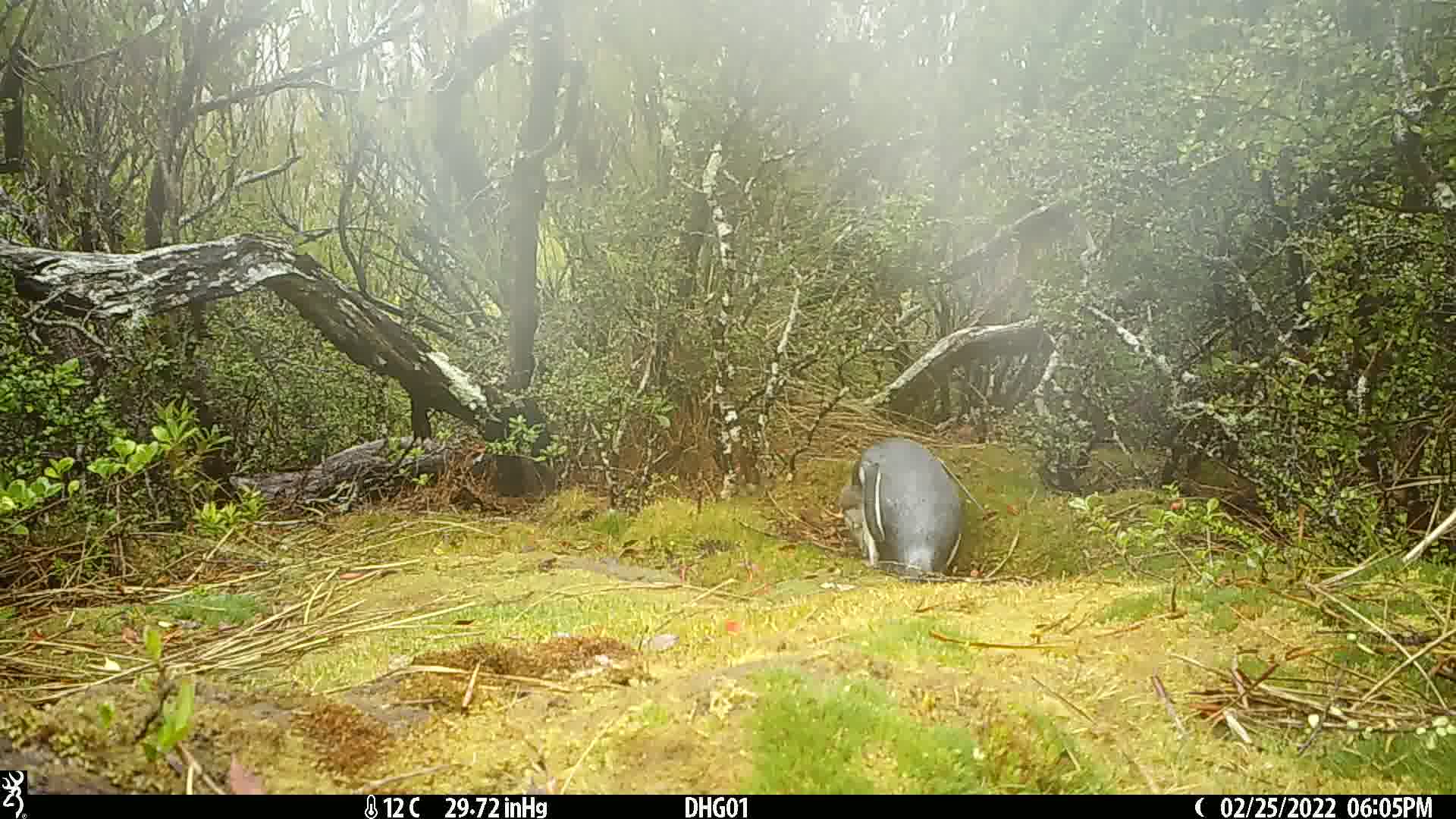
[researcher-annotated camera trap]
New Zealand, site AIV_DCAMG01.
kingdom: Animalia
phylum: Chordata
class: Aves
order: Sphenisciformes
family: Spheniscidae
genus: Megadyptes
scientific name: Megadyptes antipodes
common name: yellow-eyed penguin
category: yellow eyed penguin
Yellow eyed penguin (yellow-eyed penguin) (Megadyptes antipodes).